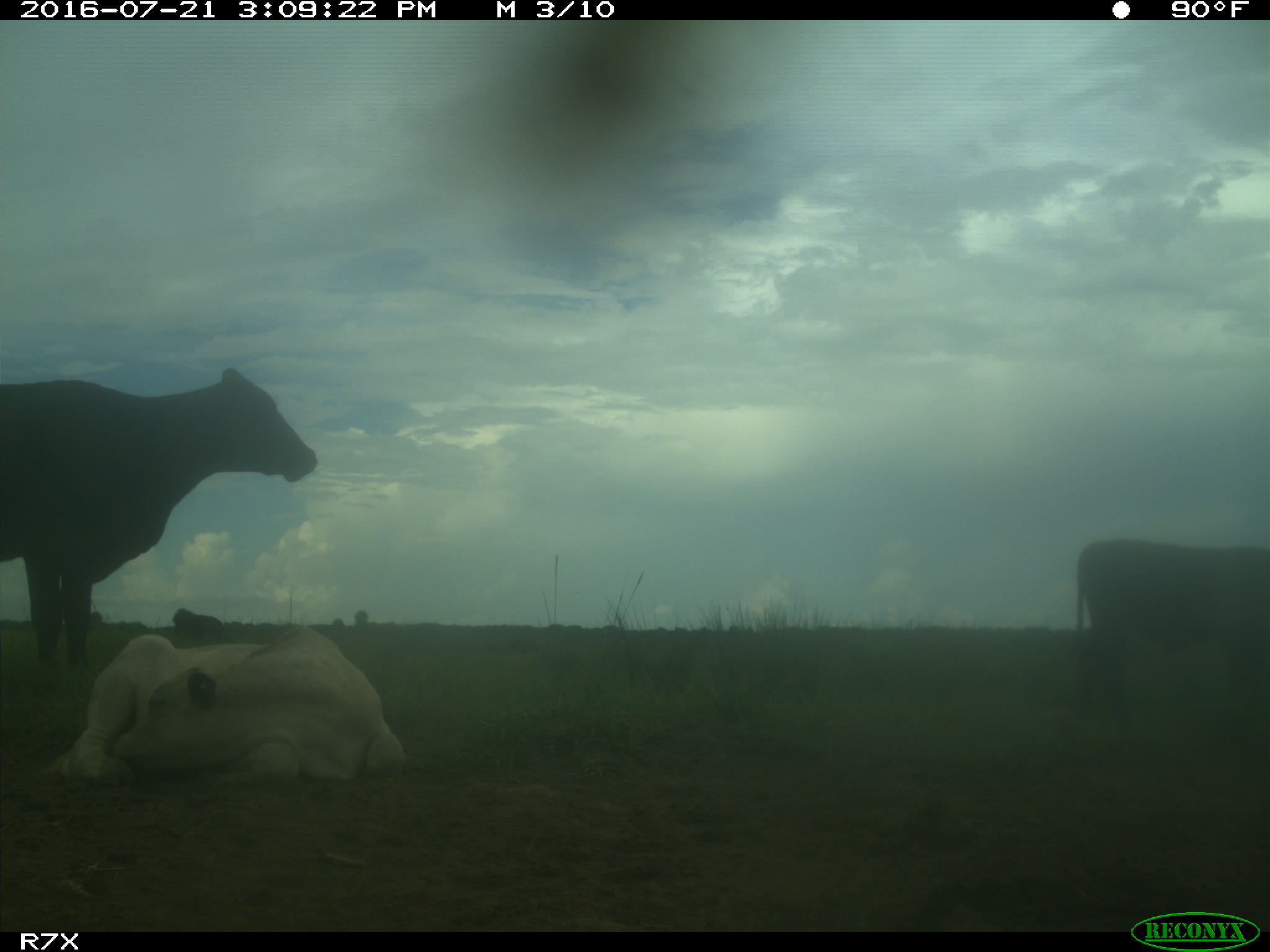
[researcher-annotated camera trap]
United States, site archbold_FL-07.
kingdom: Animalia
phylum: Chordata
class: Mammalia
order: Artiodactyla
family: Bovidae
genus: Bos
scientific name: Bos taurus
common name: domestic cow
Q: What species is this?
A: Bos taurus (domestic cow).